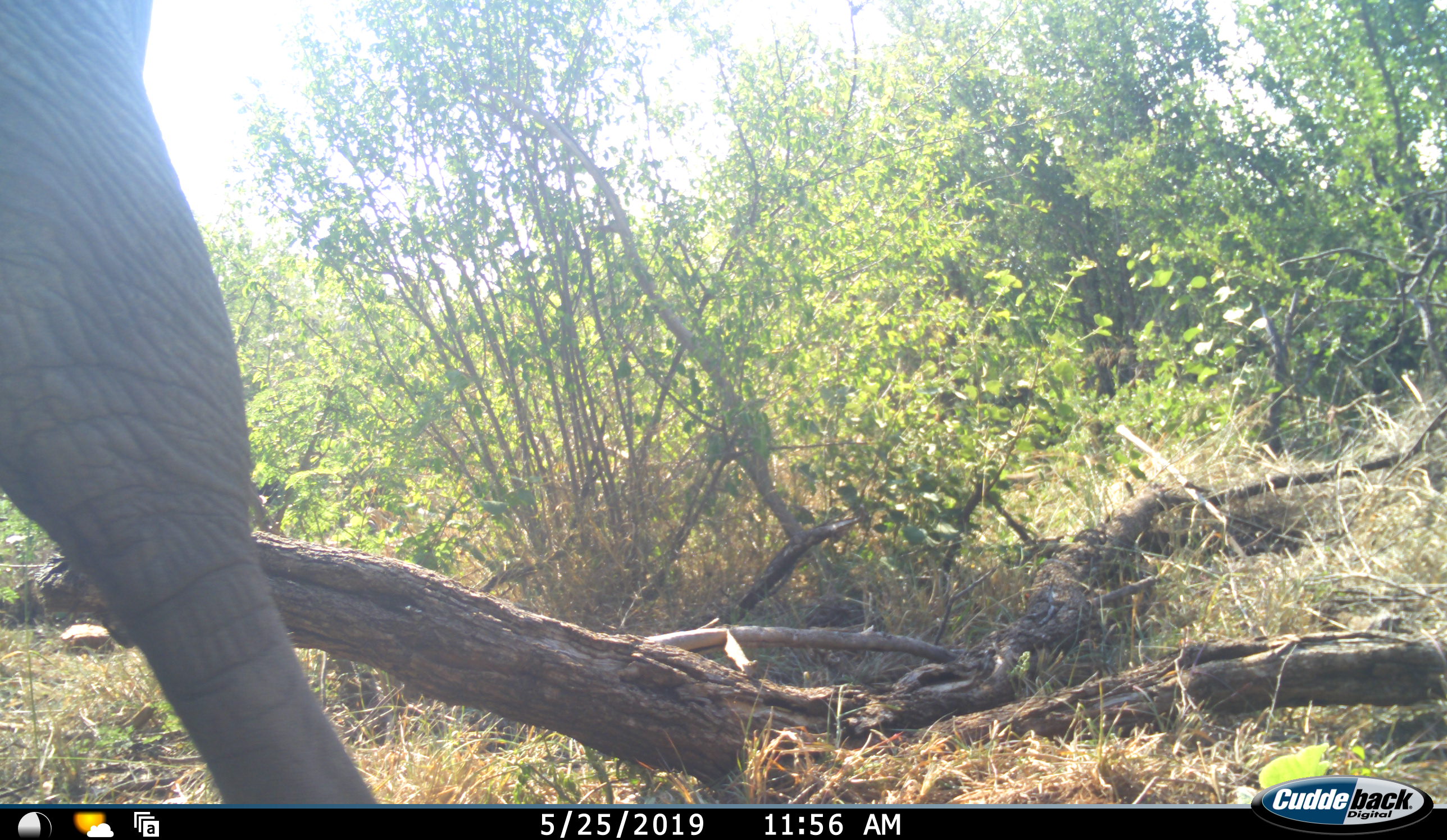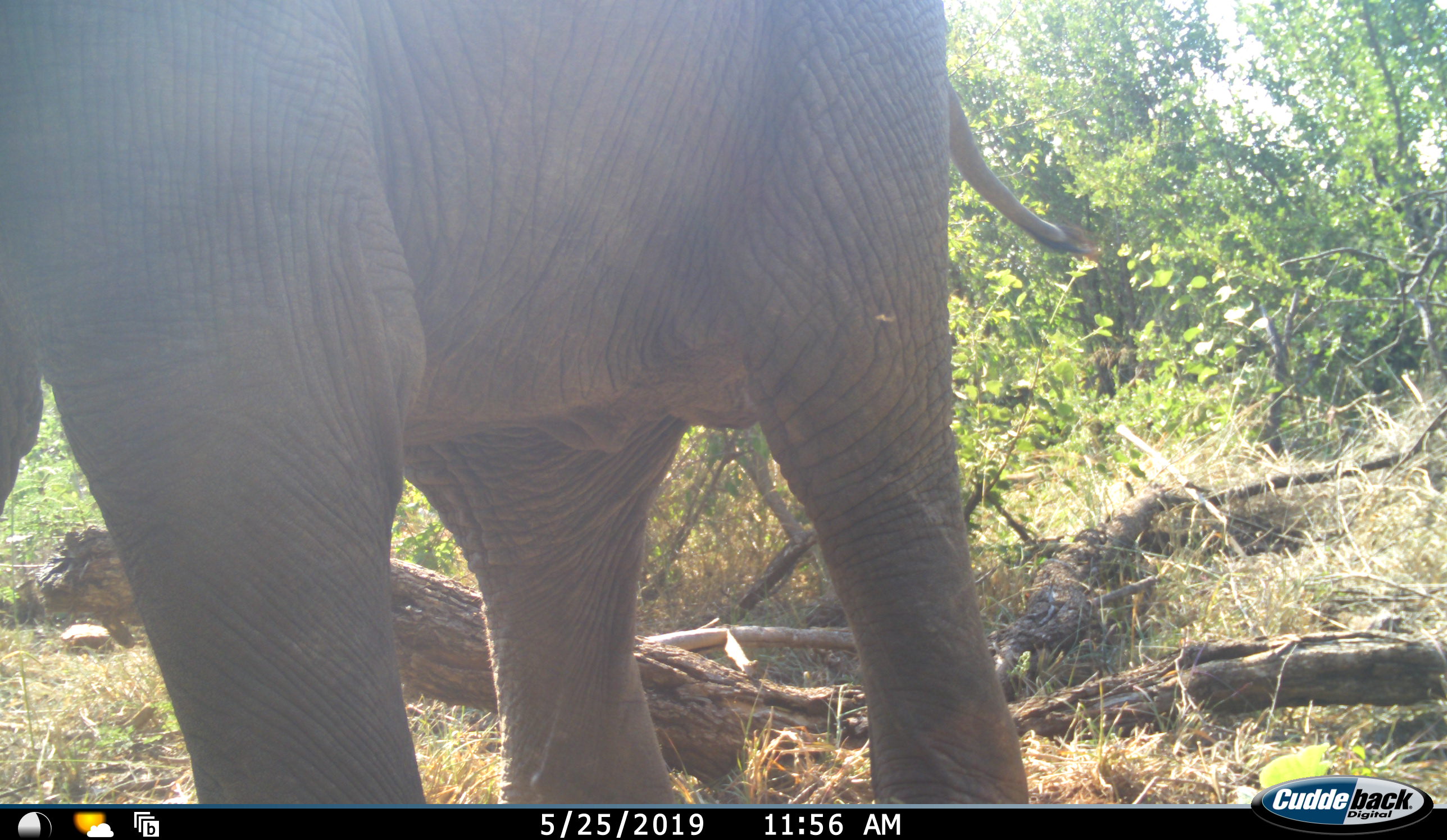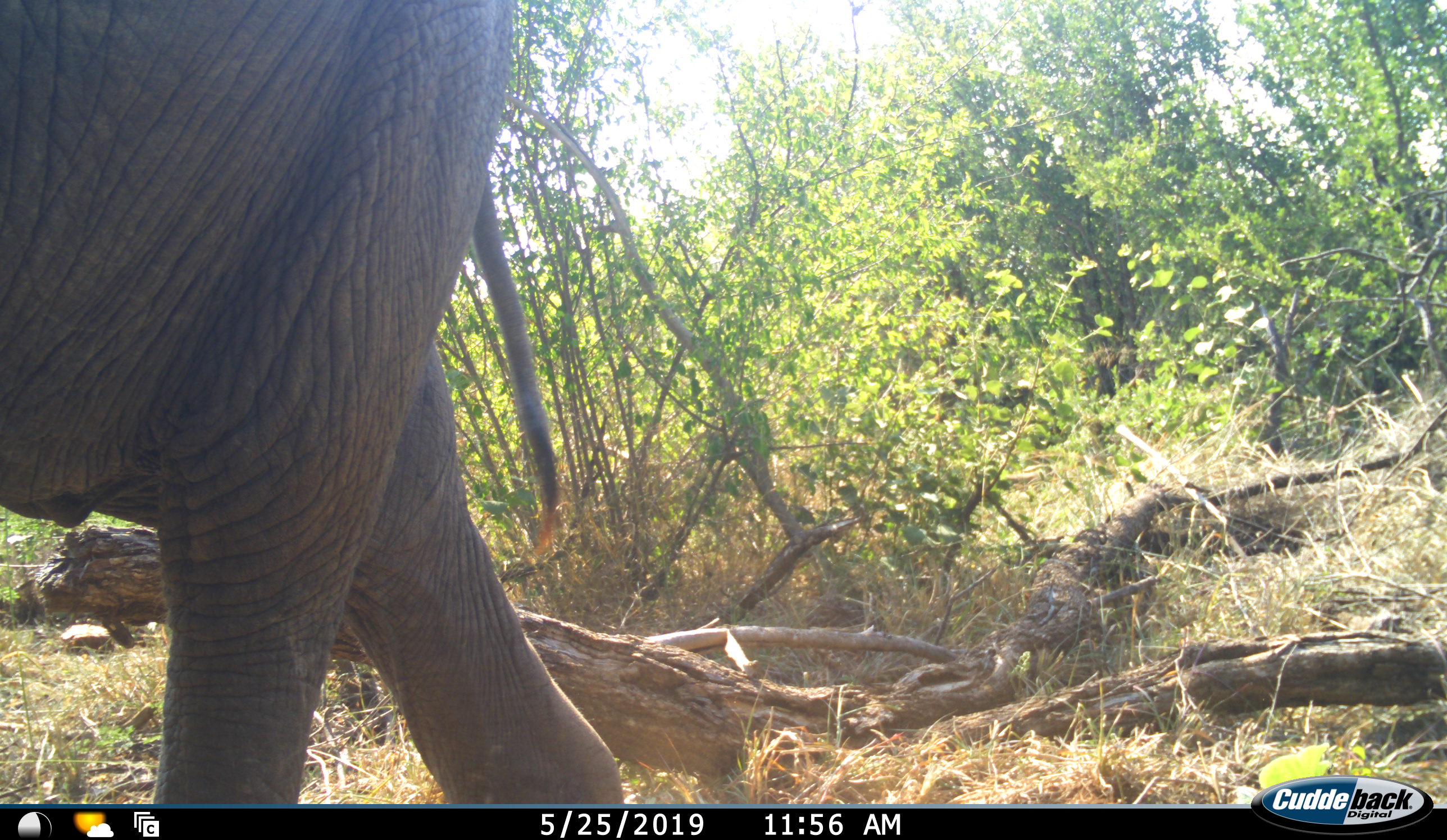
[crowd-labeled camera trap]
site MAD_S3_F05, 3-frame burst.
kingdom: Animalia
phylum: Chordata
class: Mammalia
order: Proboscidea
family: Elephantidae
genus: Loxodonta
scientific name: Loxodonta africana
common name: african bush elephant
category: elephant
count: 1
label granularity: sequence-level